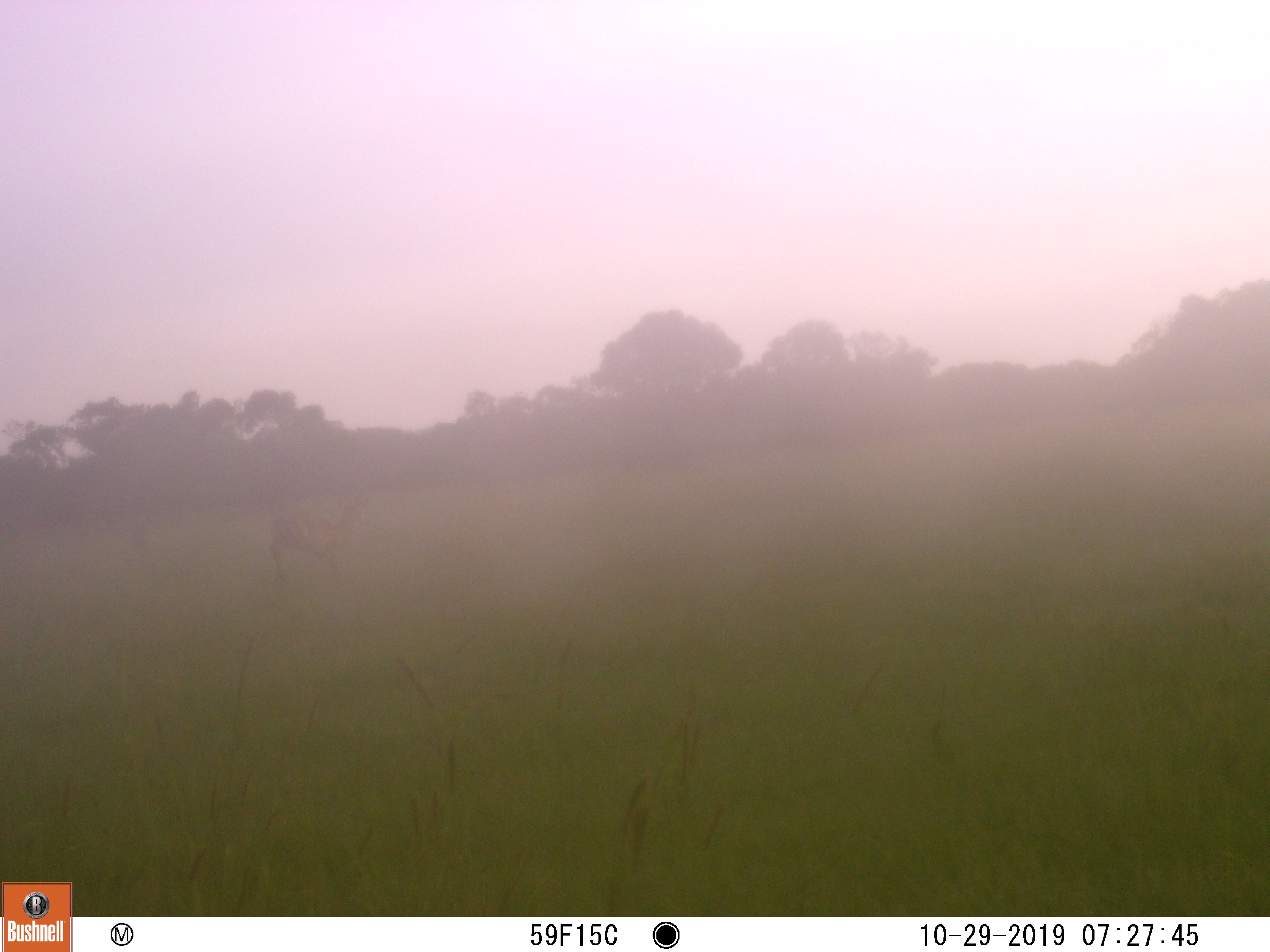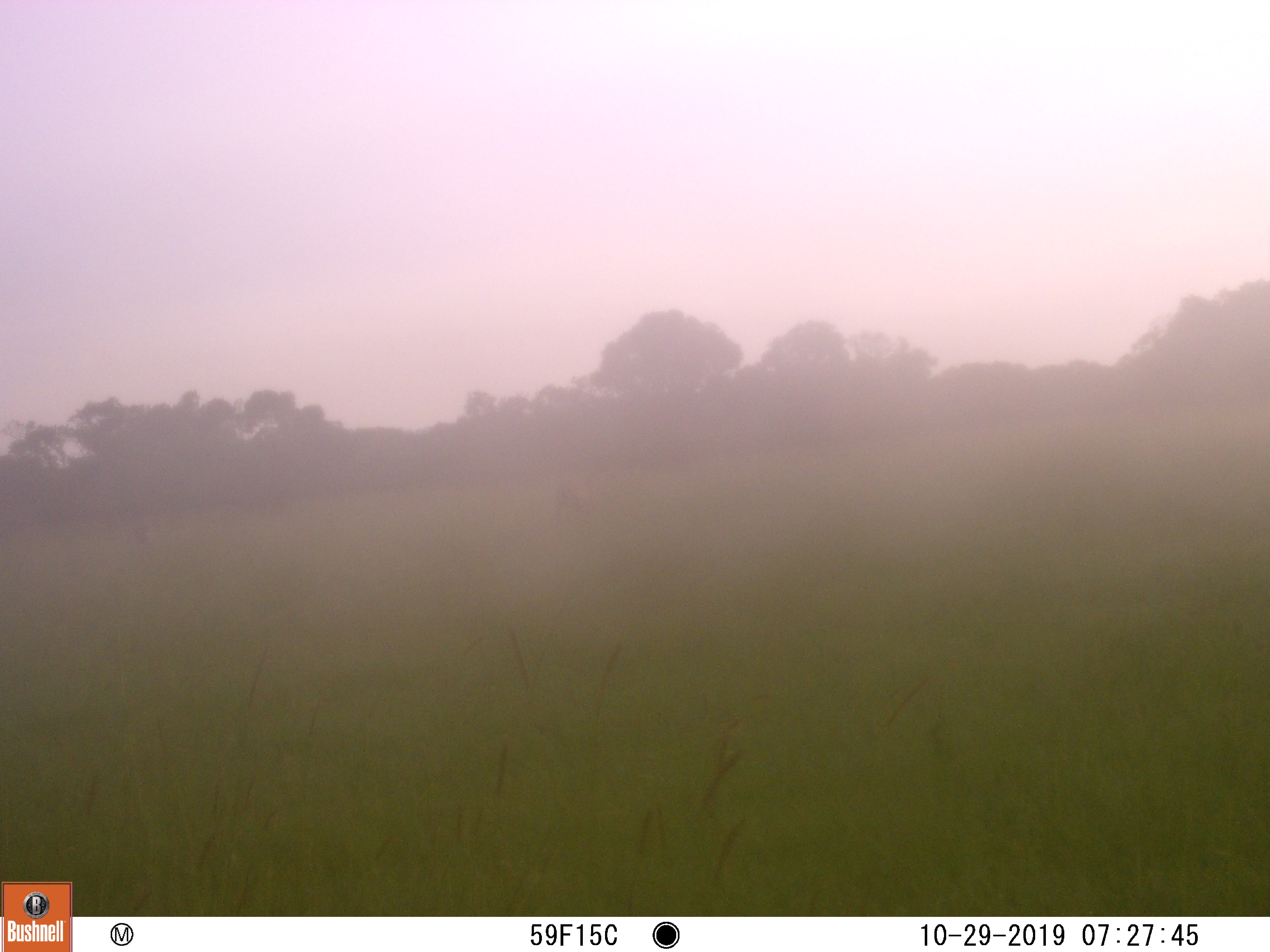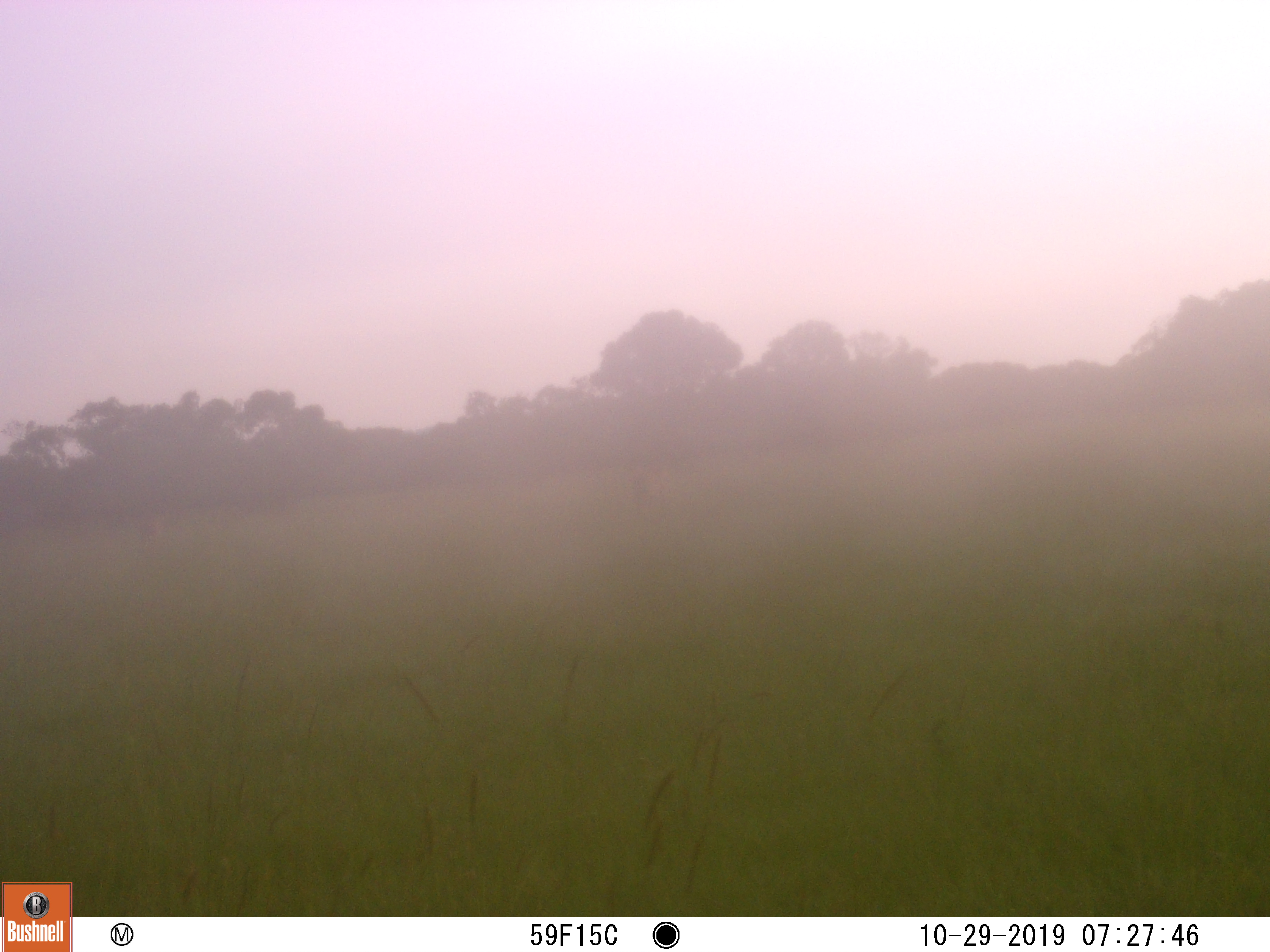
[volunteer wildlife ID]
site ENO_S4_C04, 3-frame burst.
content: unidentified animal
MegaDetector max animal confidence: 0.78